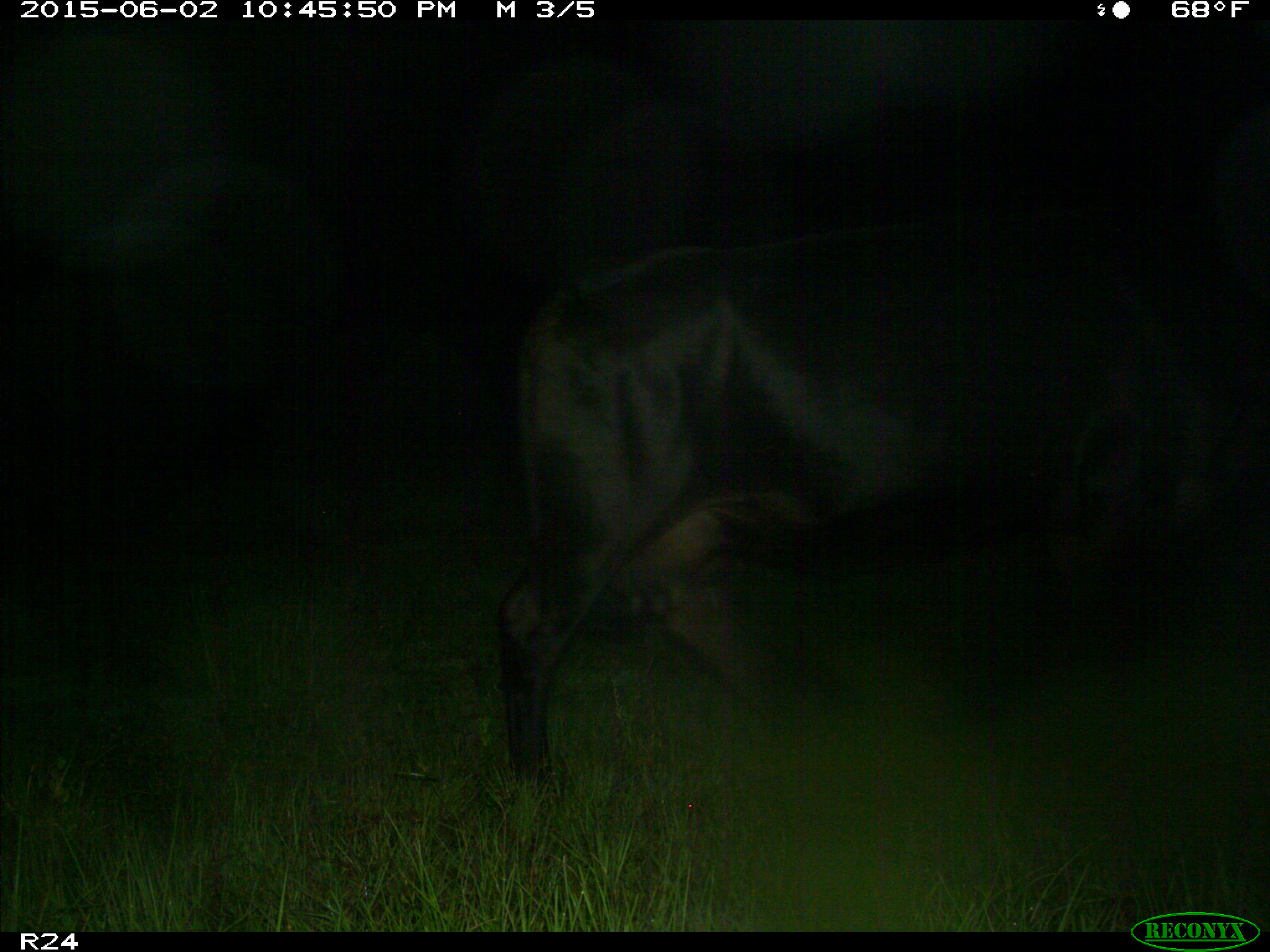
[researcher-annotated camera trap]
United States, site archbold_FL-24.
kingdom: Animalia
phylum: Chordata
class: Mammalia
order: Artiodactyla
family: Bovidae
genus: Bos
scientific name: Bos taurus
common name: domestic cow